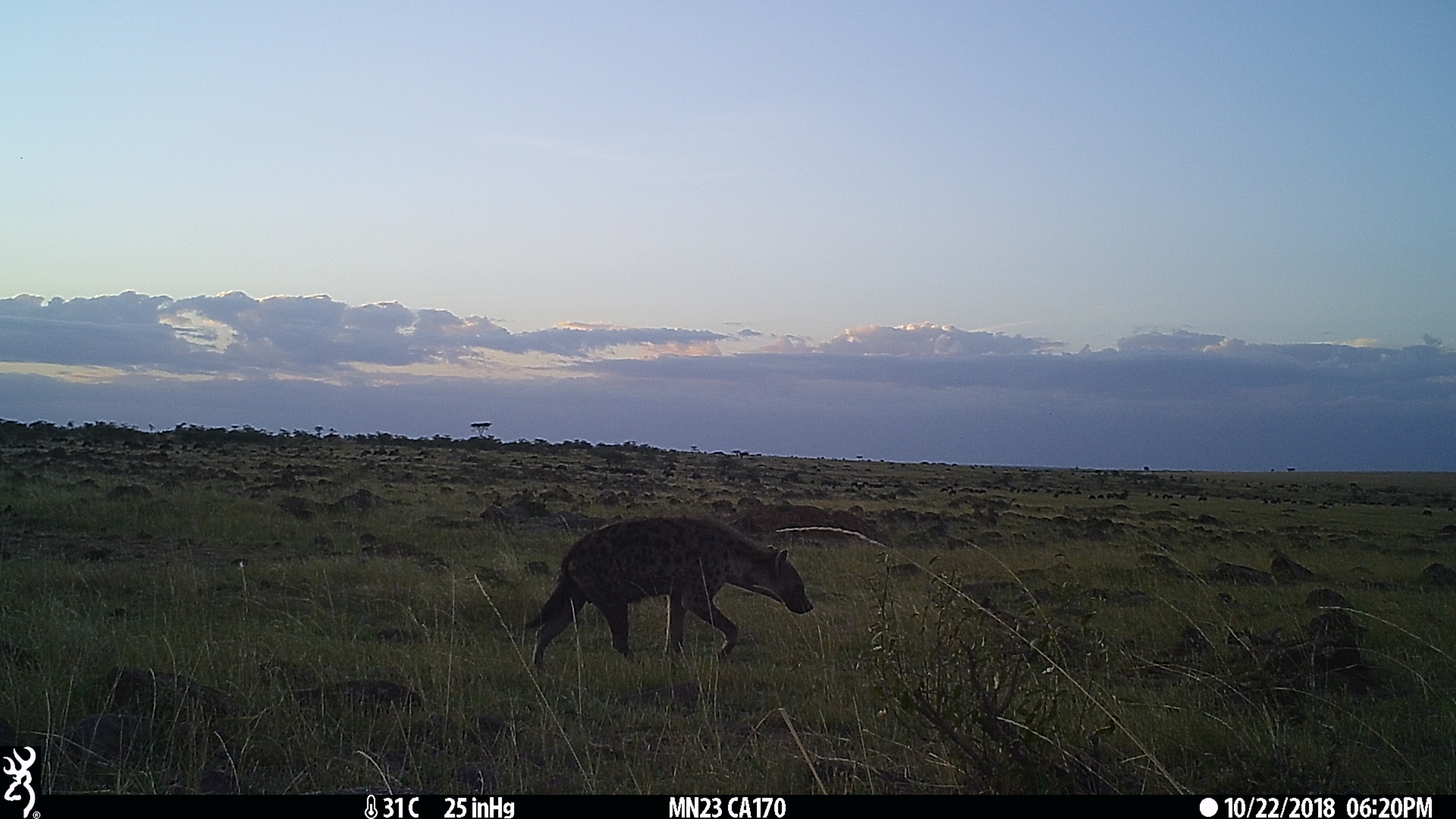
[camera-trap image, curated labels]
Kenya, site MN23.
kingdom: Animalia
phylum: Chordata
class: Mammalia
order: Carnivora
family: Hyaenidae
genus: Crocuta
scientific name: Crocuta crocuta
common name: spotted hyena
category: hyena spotted